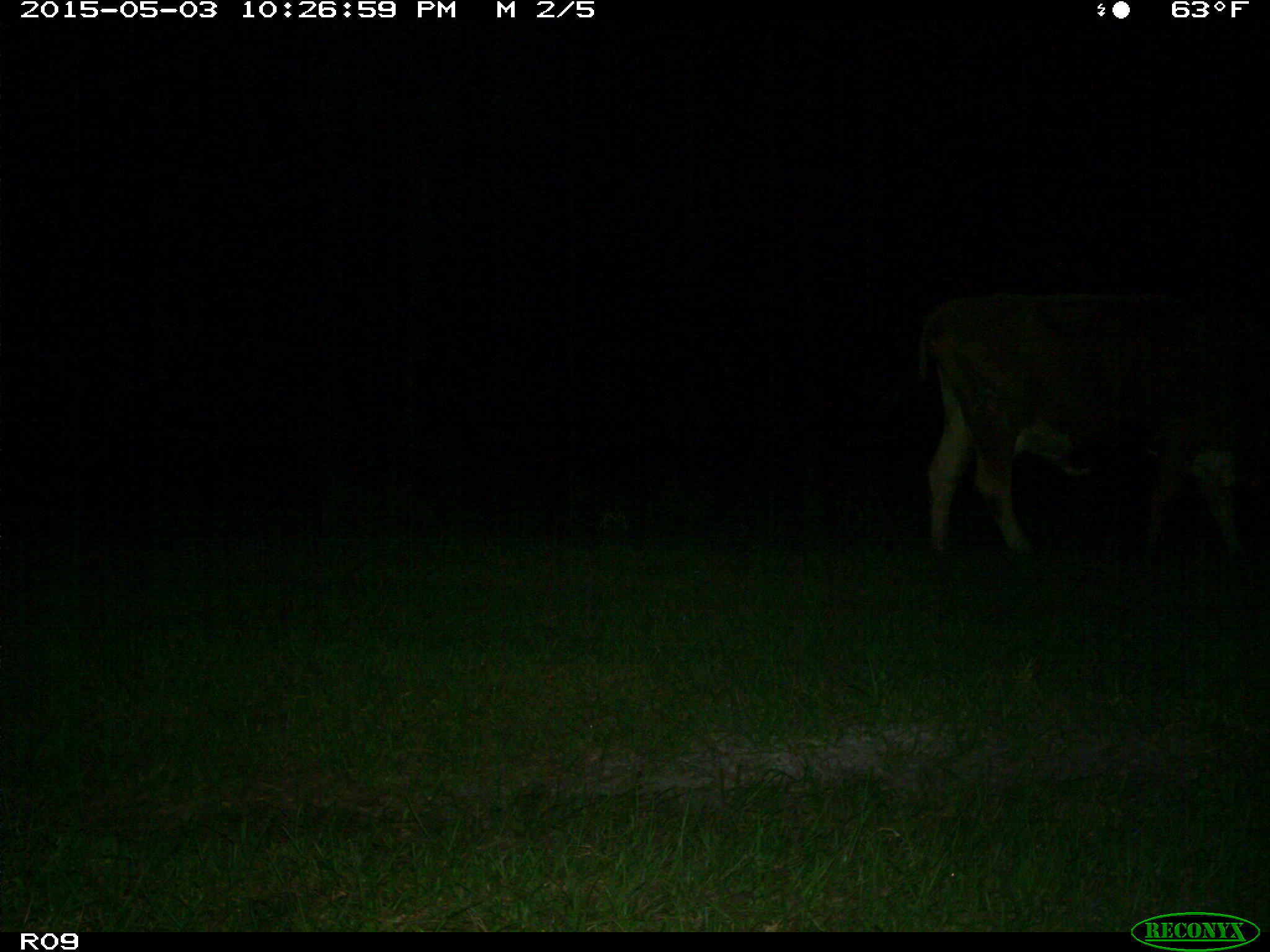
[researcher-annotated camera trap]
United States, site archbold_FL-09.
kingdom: Animalia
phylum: Chordata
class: Mammalia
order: Artiodactyla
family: Bovidae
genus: Bos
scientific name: Bos taurus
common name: domestic cow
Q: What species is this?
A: Bos taurus (domestic cow).